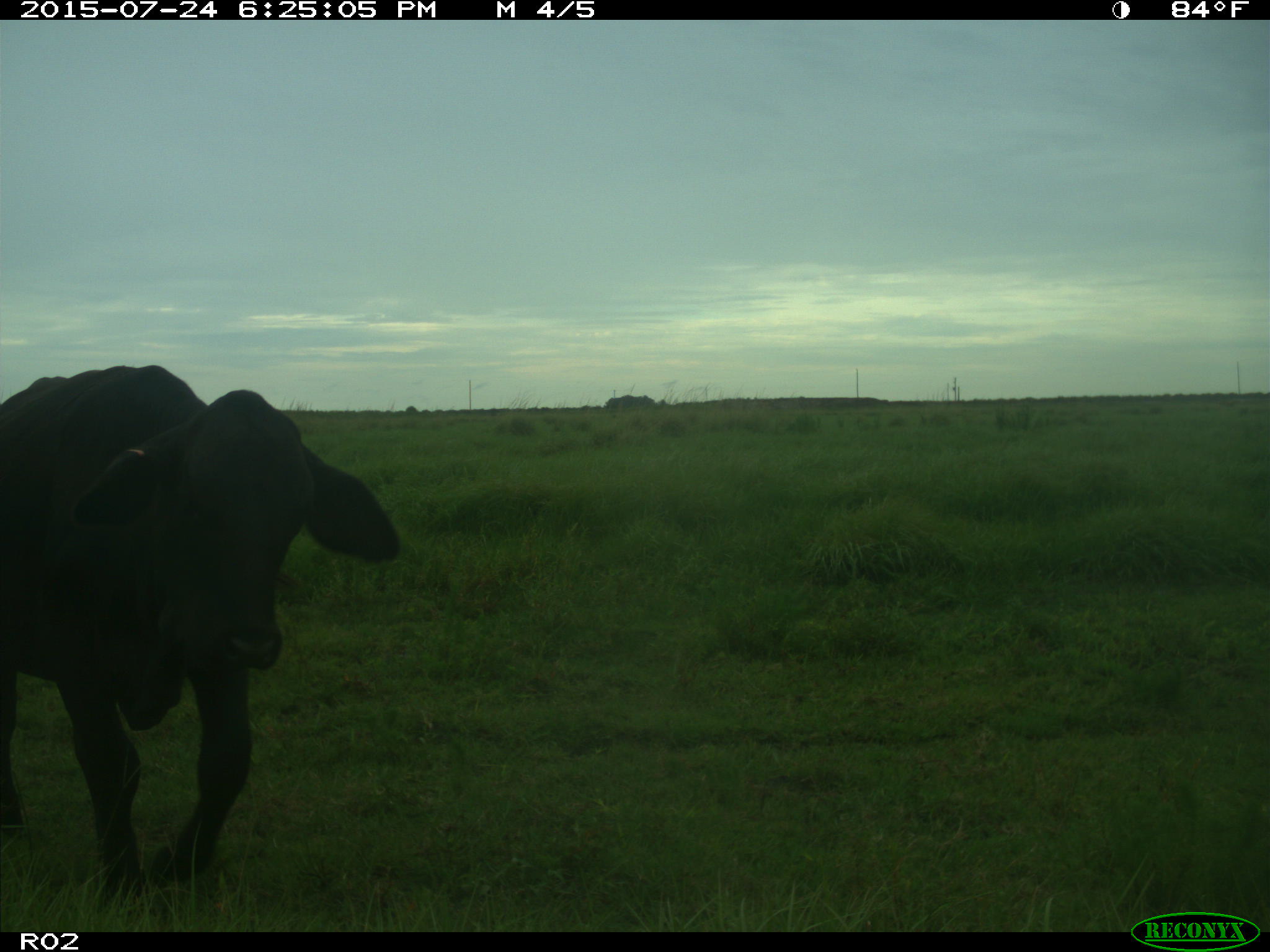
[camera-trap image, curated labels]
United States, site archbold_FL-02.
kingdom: Animalia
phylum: Chordata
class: Mammalia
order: Artiodactyla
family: Bovidae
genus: Bos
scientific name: Bos taurus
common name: domestic cow